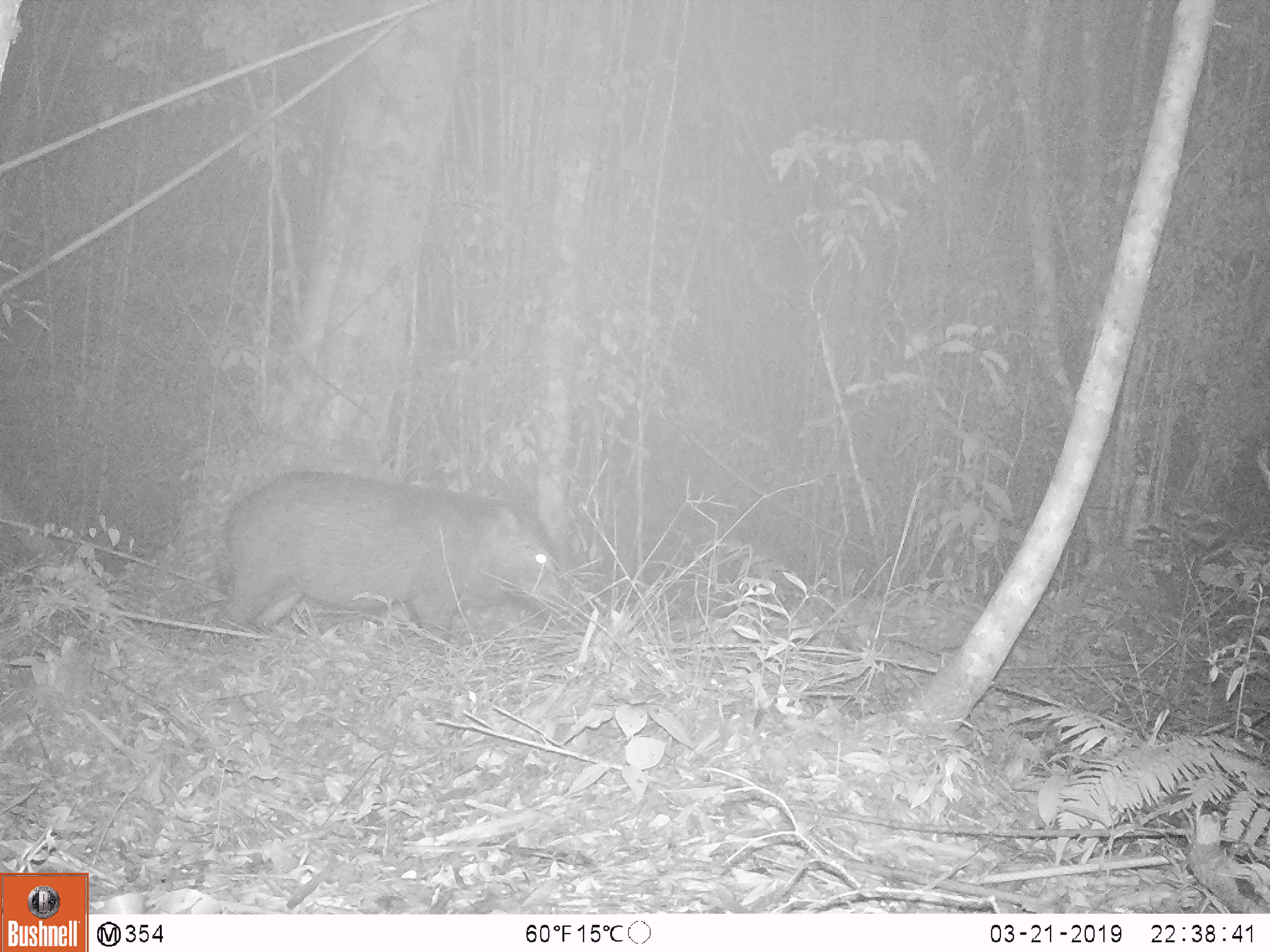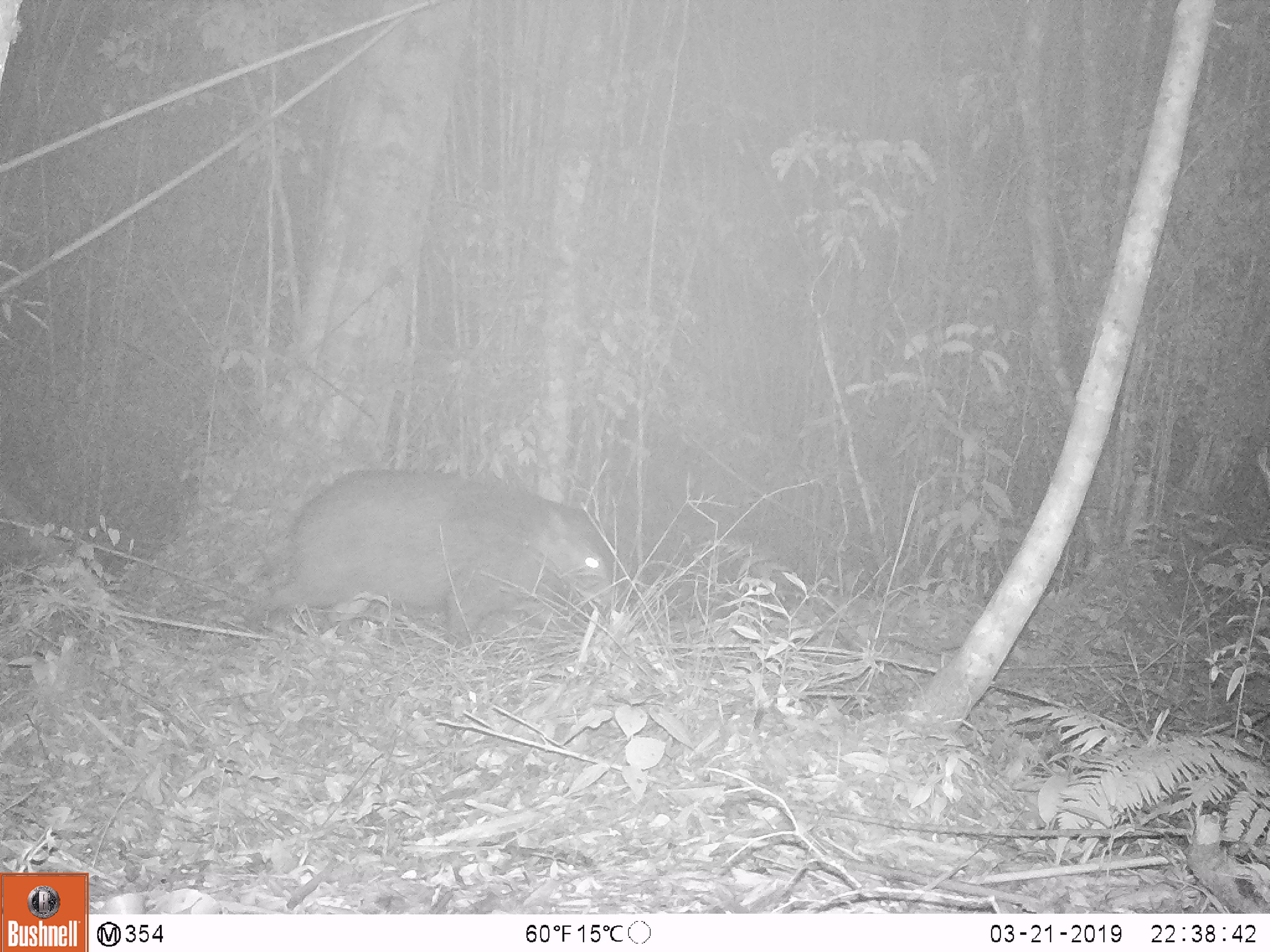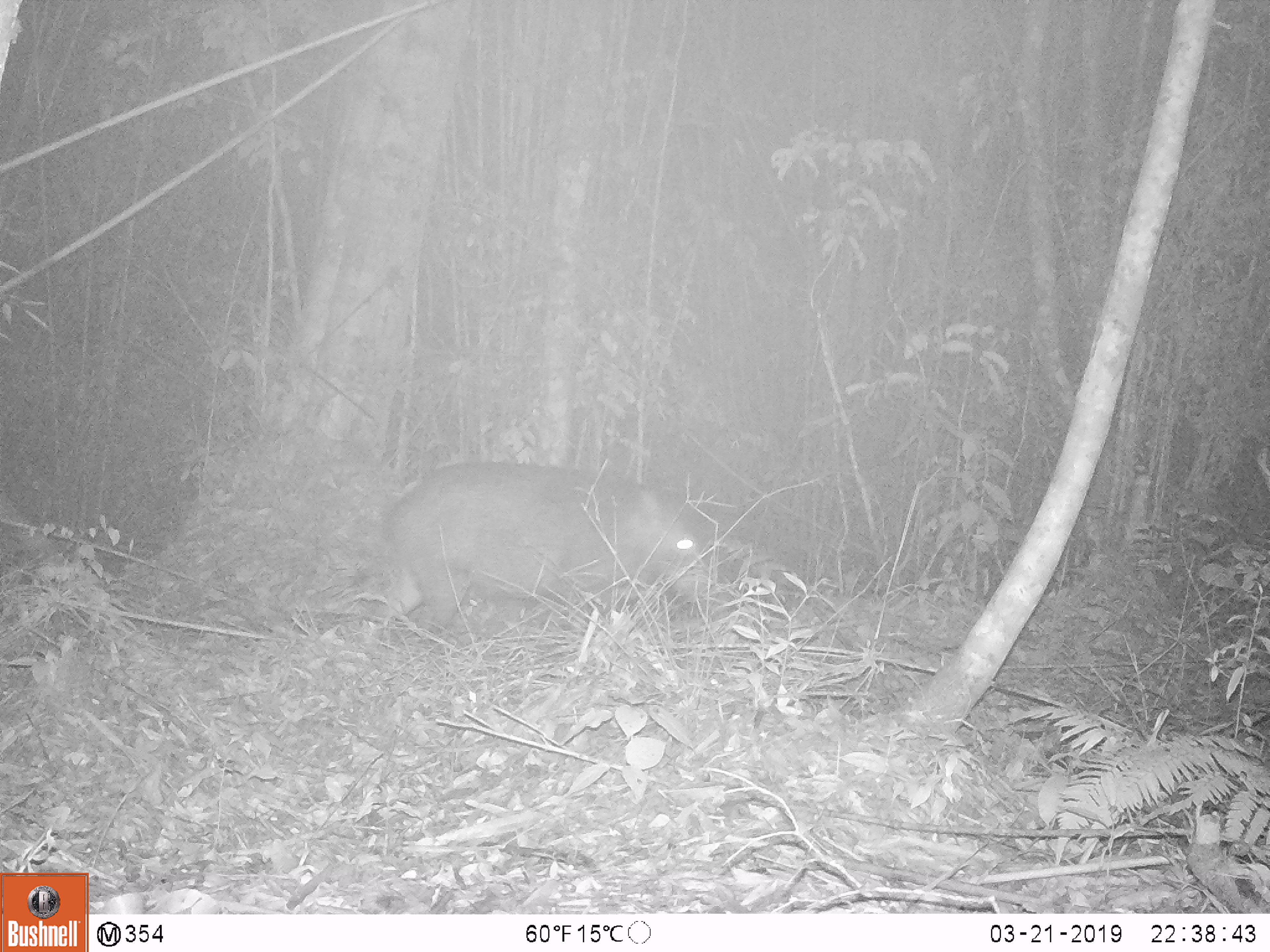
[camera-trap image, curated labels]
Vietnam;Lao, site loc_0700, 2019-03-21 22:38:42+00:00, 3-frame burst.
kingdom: Animalia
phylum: Chordata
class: Mammalia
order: Artiodactyla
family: Suidae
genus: Sus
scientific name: Sus scrofa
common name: eurasian wild pig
Eurasian wild pig (Sus scrofa). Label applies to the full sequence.